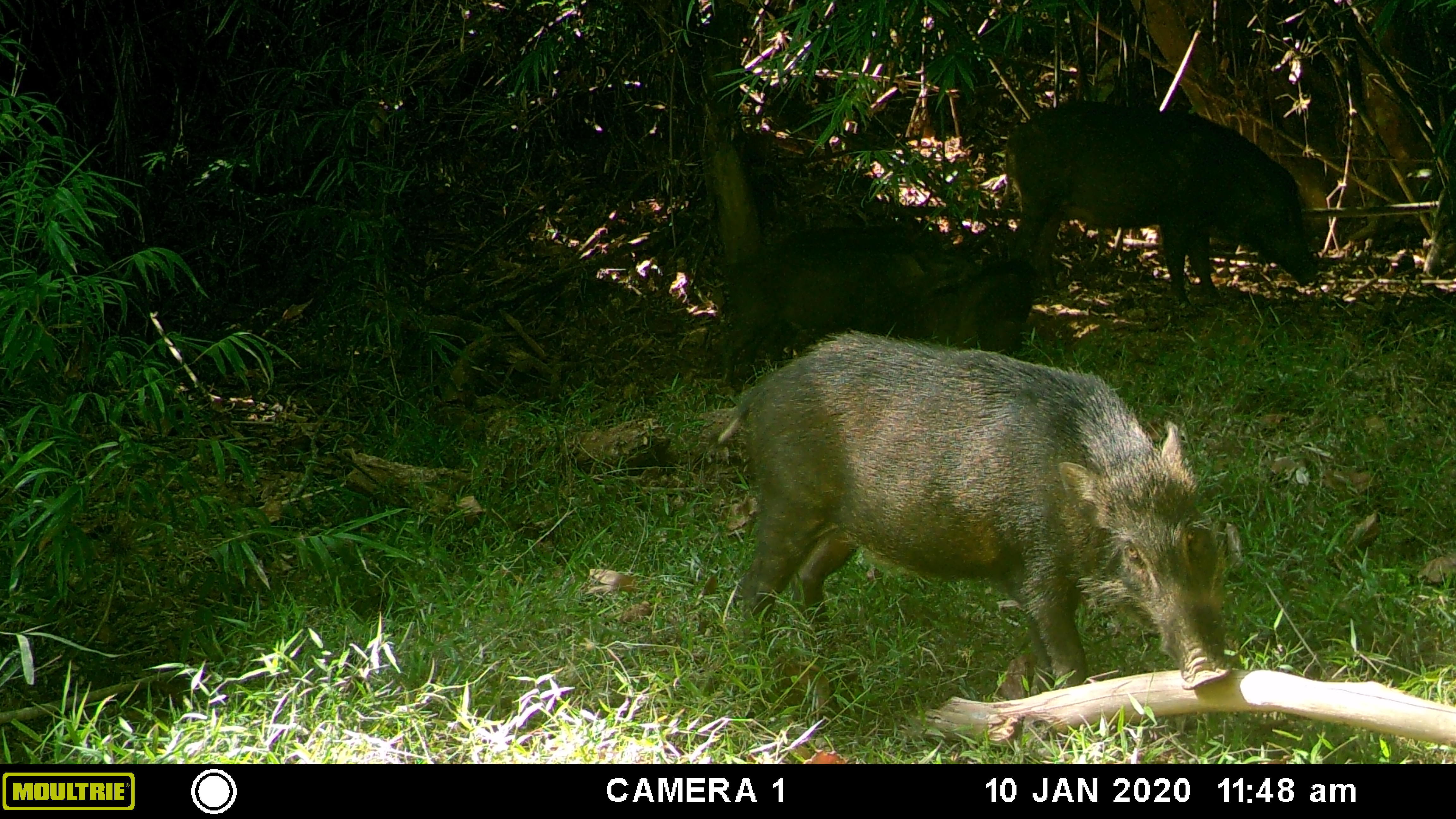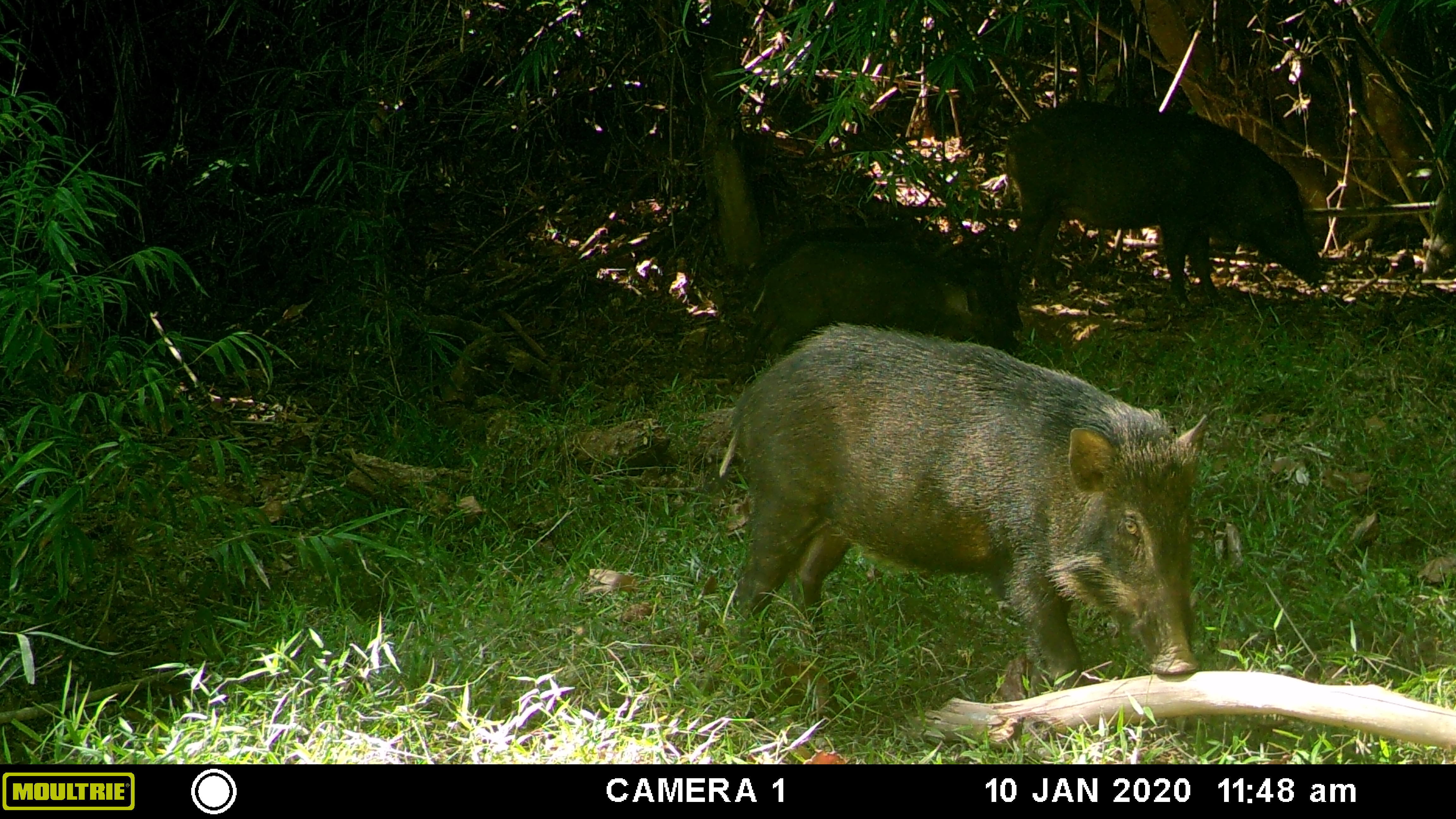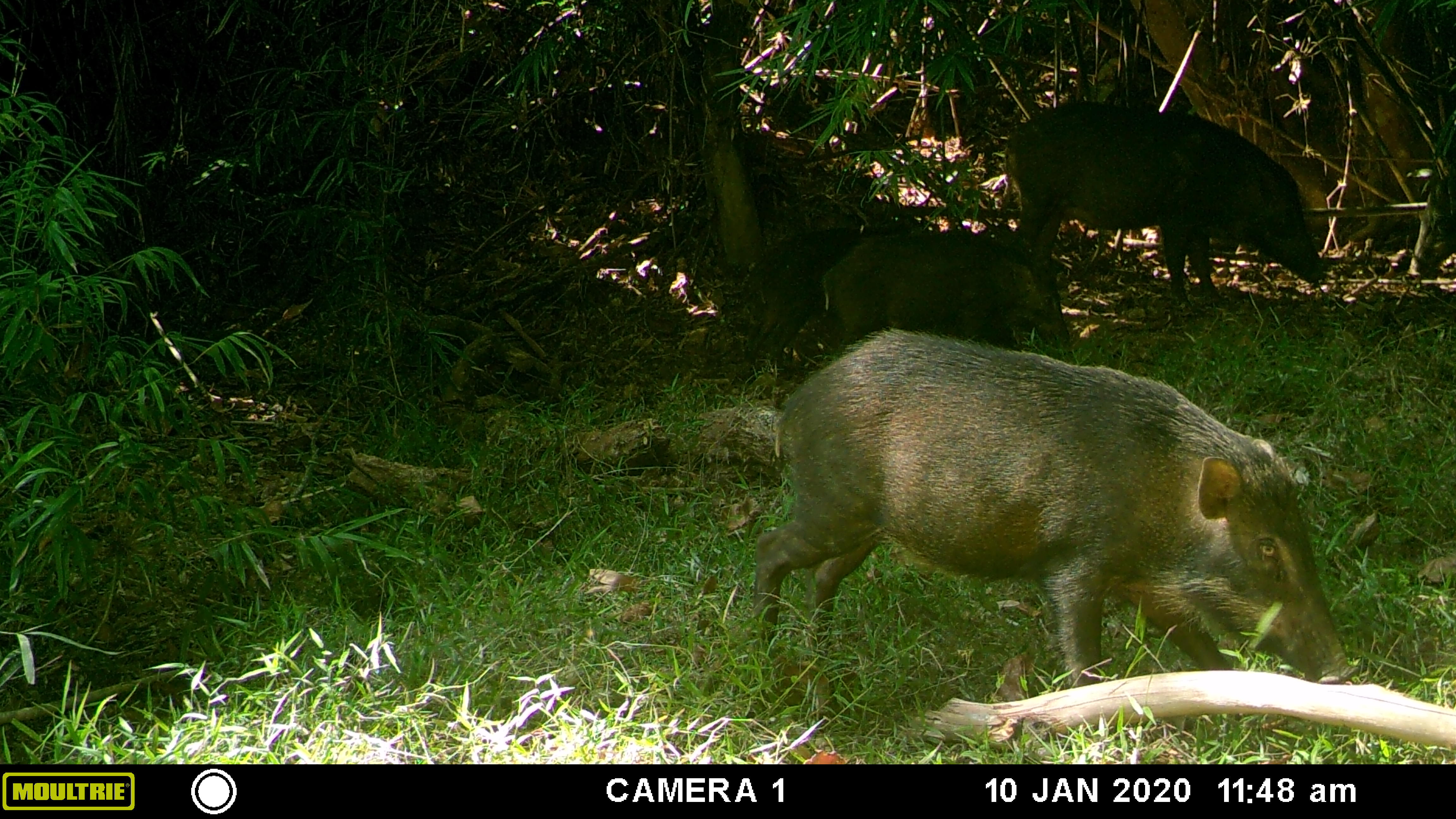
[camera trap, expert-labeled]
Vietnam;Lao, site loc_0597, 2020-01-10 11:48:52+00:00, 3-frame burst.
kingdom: Animalia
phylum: Chordata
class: Mammalia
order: Artiodactyla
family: Suidae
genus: Sus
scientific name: Sus scrofa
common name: eurasian wild pig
Eurasian wild pig (Sus scrofa). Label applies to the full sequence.